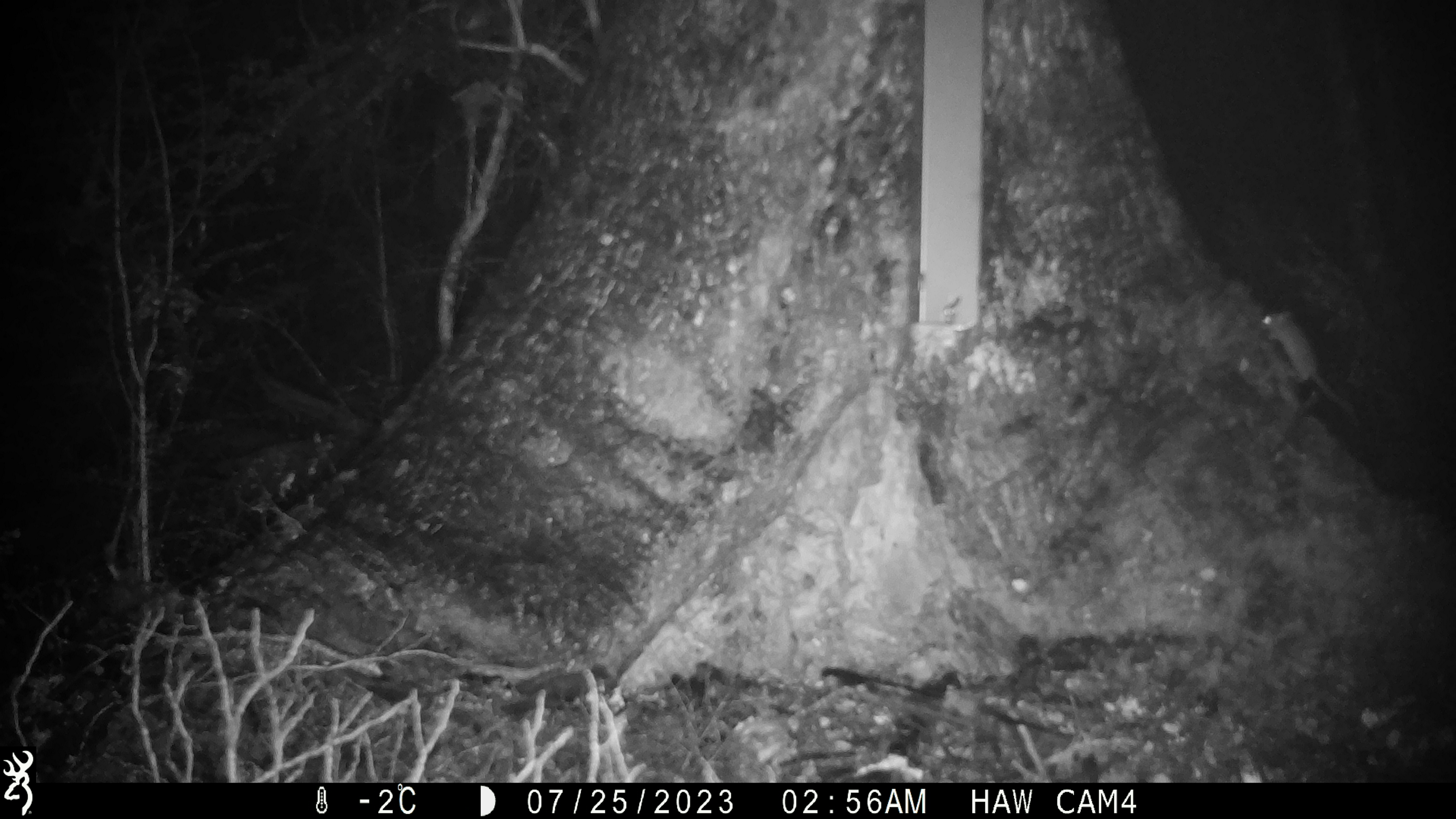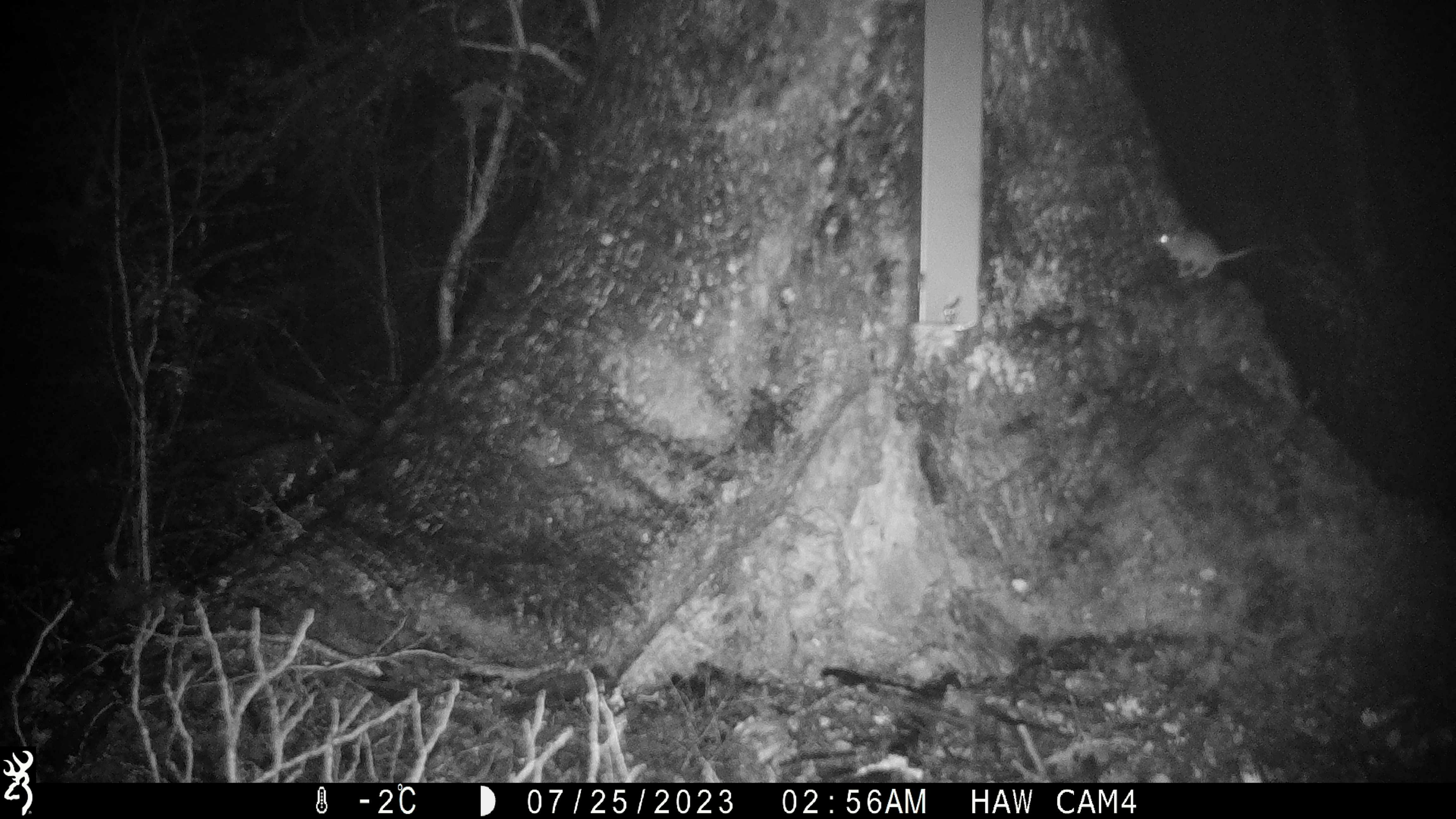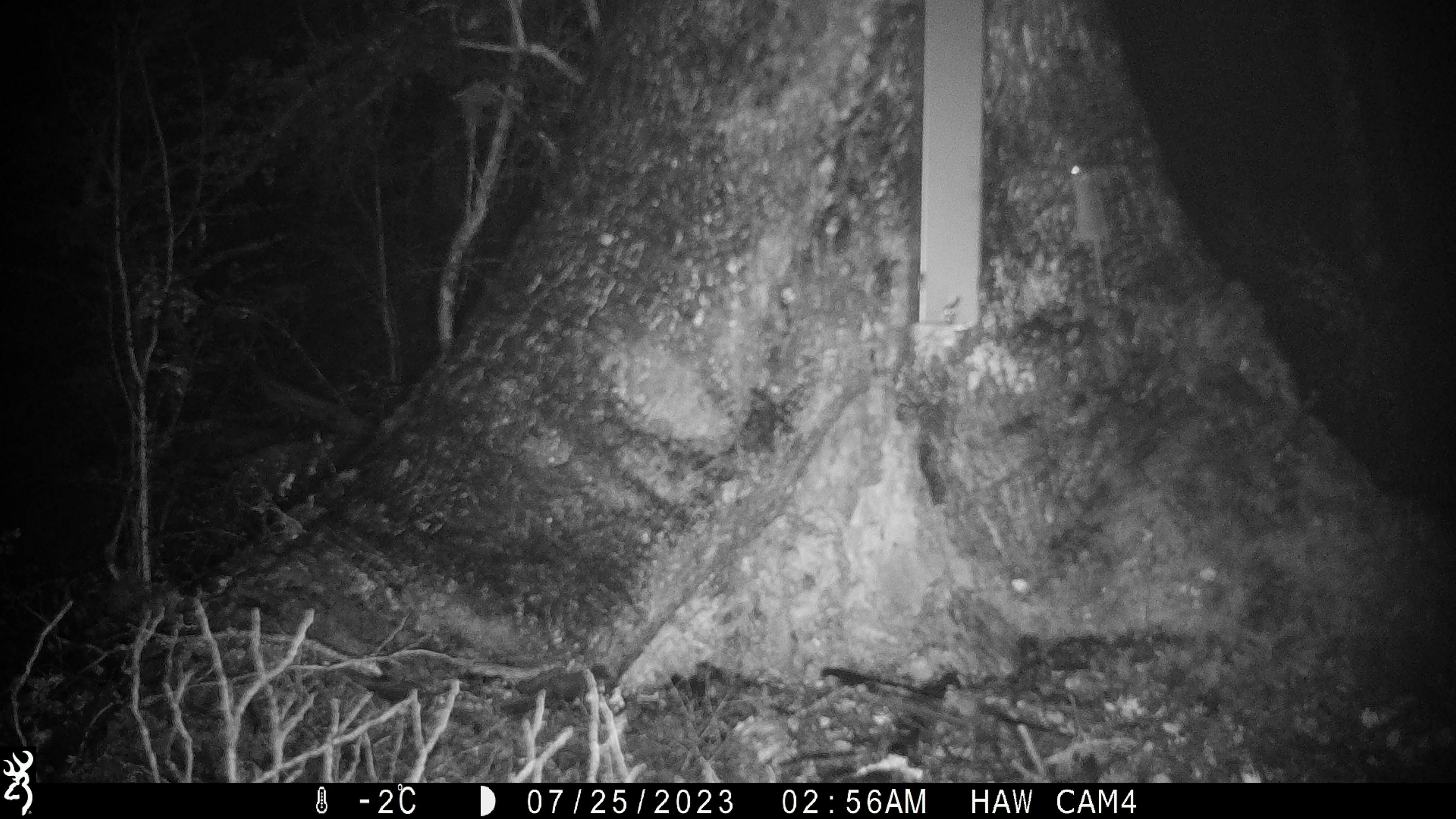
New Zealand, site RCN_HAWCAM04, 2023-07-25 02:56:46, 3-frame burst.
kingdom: Animalia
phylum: Chordata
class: Mammalia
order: Rodentia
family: Muridae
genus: Mus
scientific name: Mus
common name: mouse